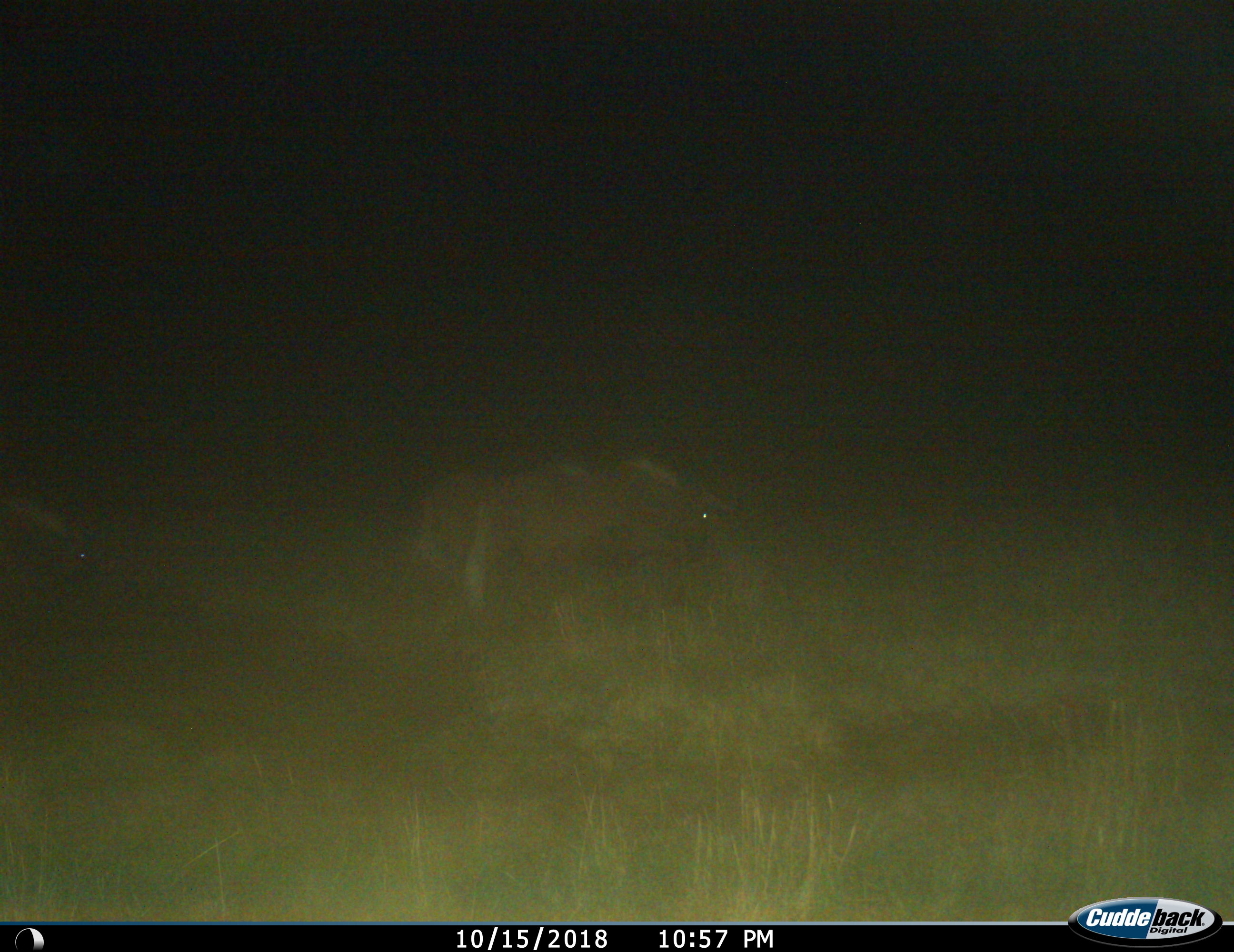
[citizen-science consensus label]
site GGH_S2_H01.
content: unidentified animal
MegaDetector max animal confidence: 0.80